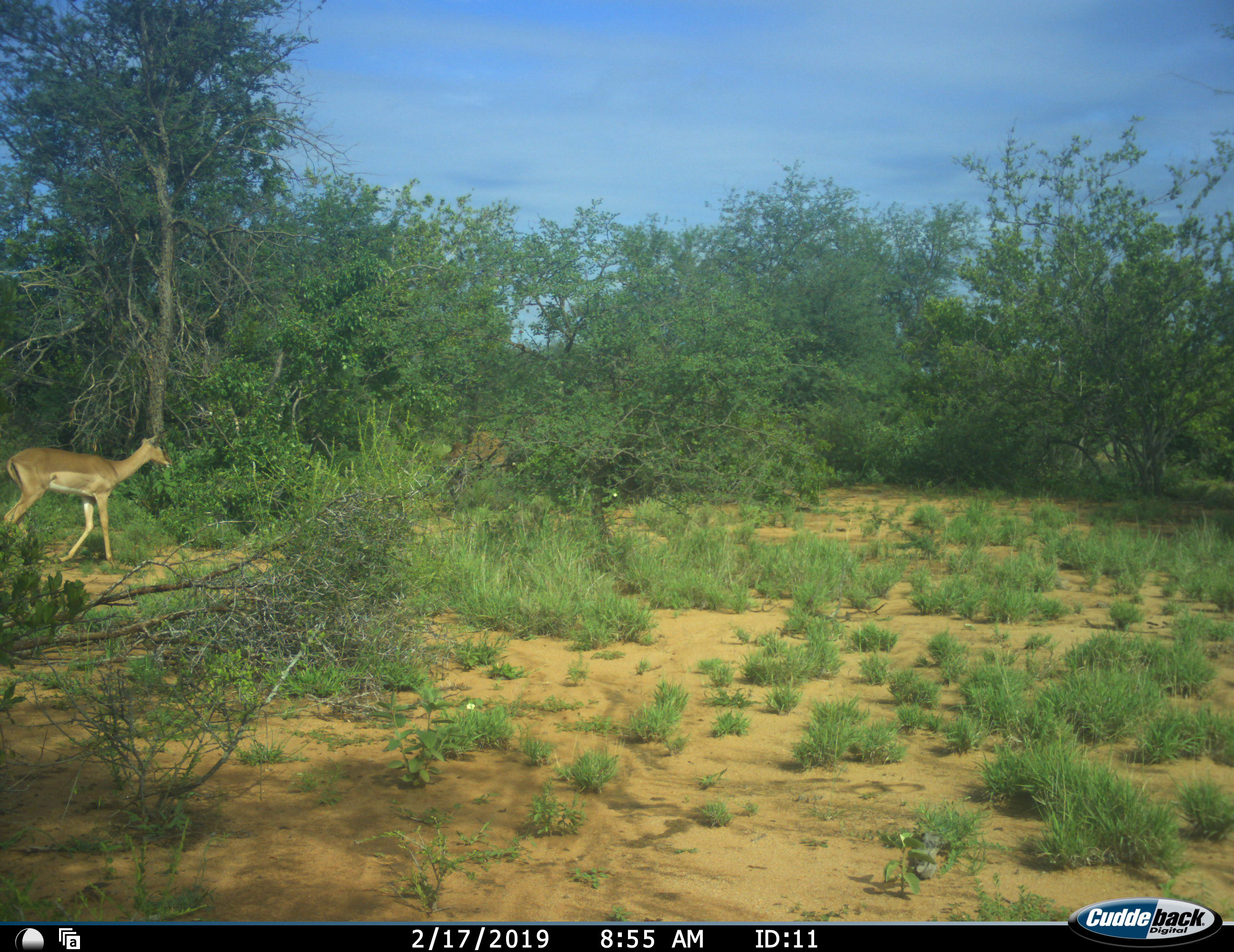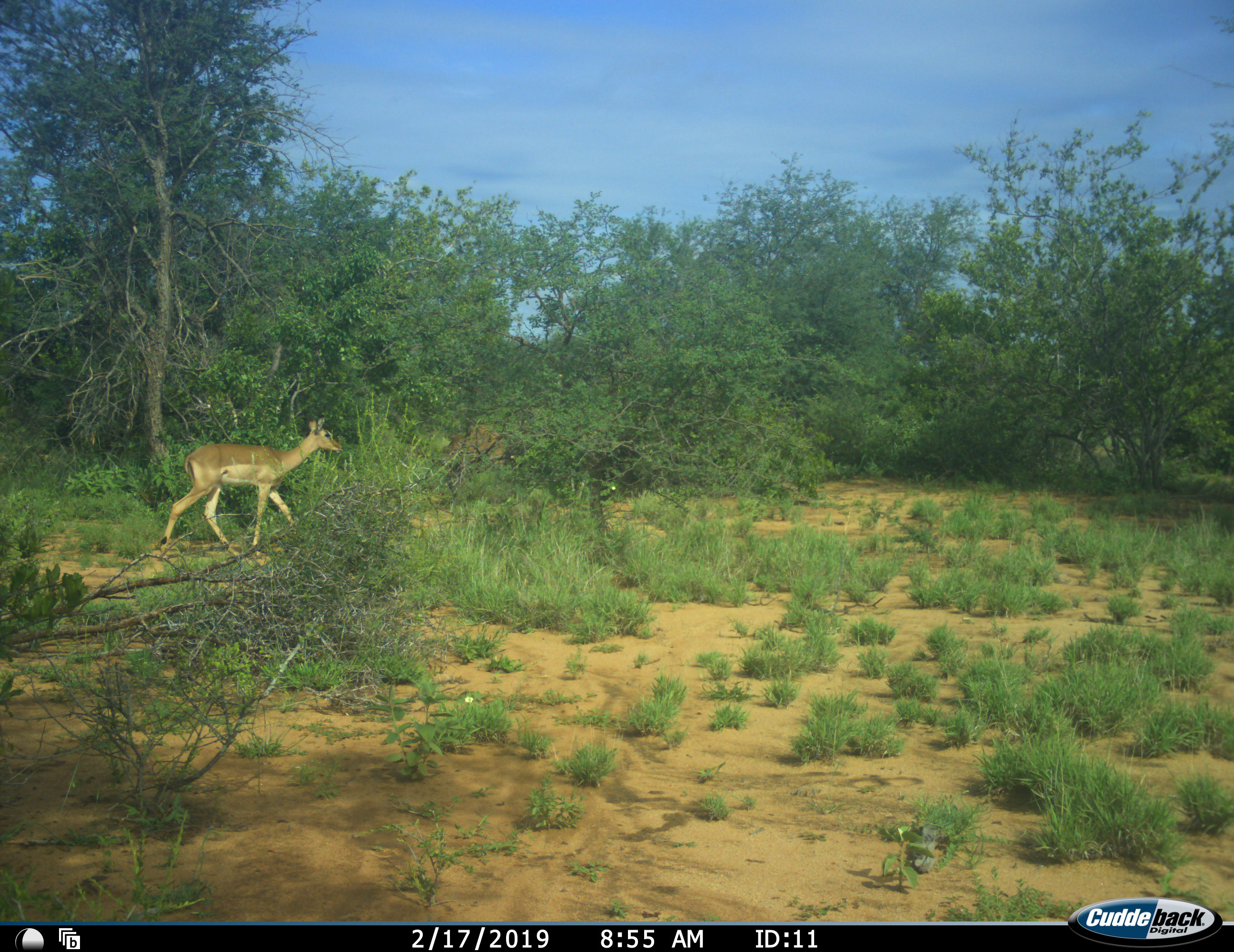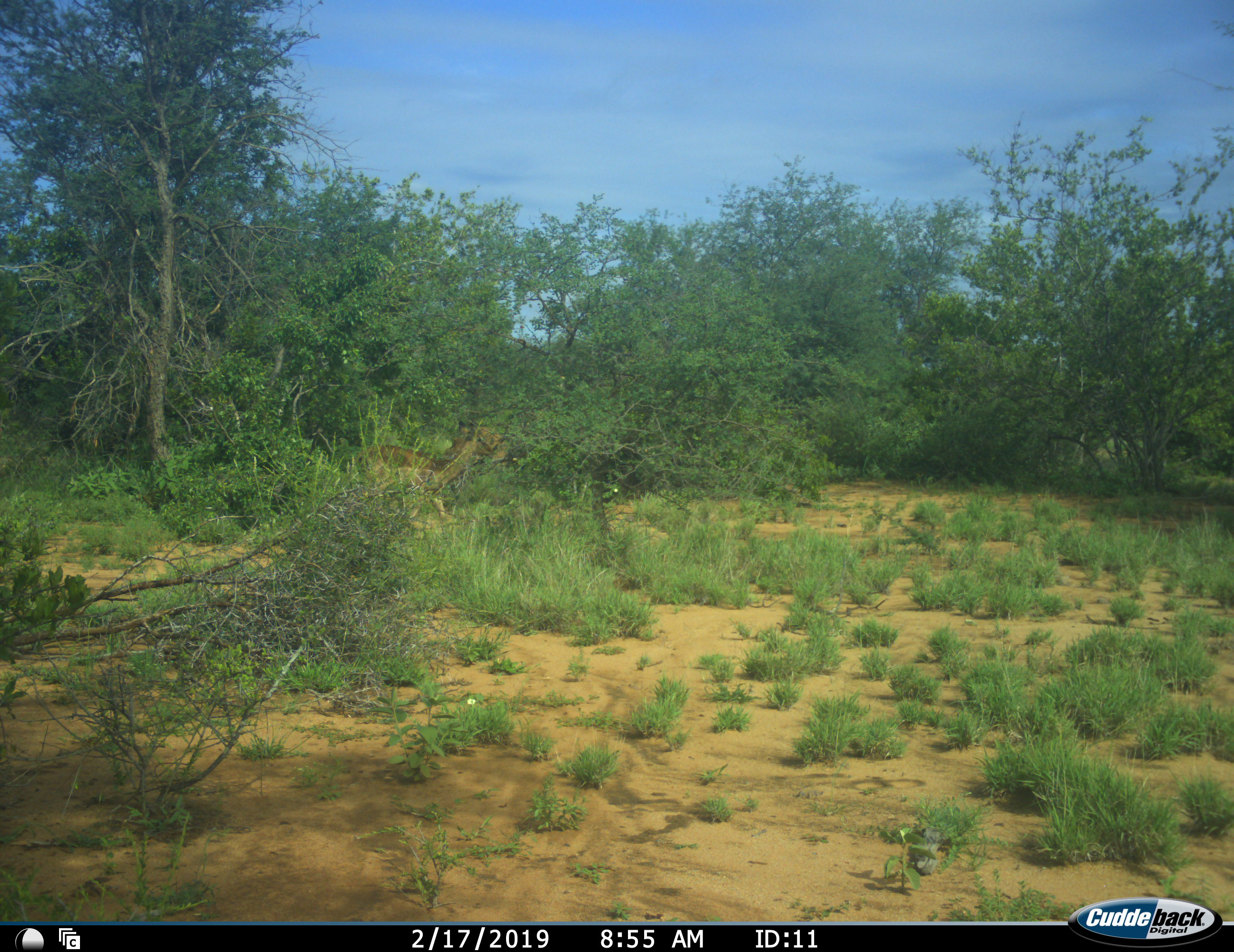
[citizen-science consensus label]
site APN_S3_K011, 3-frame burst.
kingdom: Animalia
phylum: Chordata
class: Mammalia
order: Artiodactyla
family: Bovidae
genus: Aepyceros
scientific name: Aepyceros melampus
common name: impala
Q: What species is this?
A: Impala (Aepyceros melampus).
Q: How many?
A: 1.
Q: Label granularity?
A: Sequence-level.